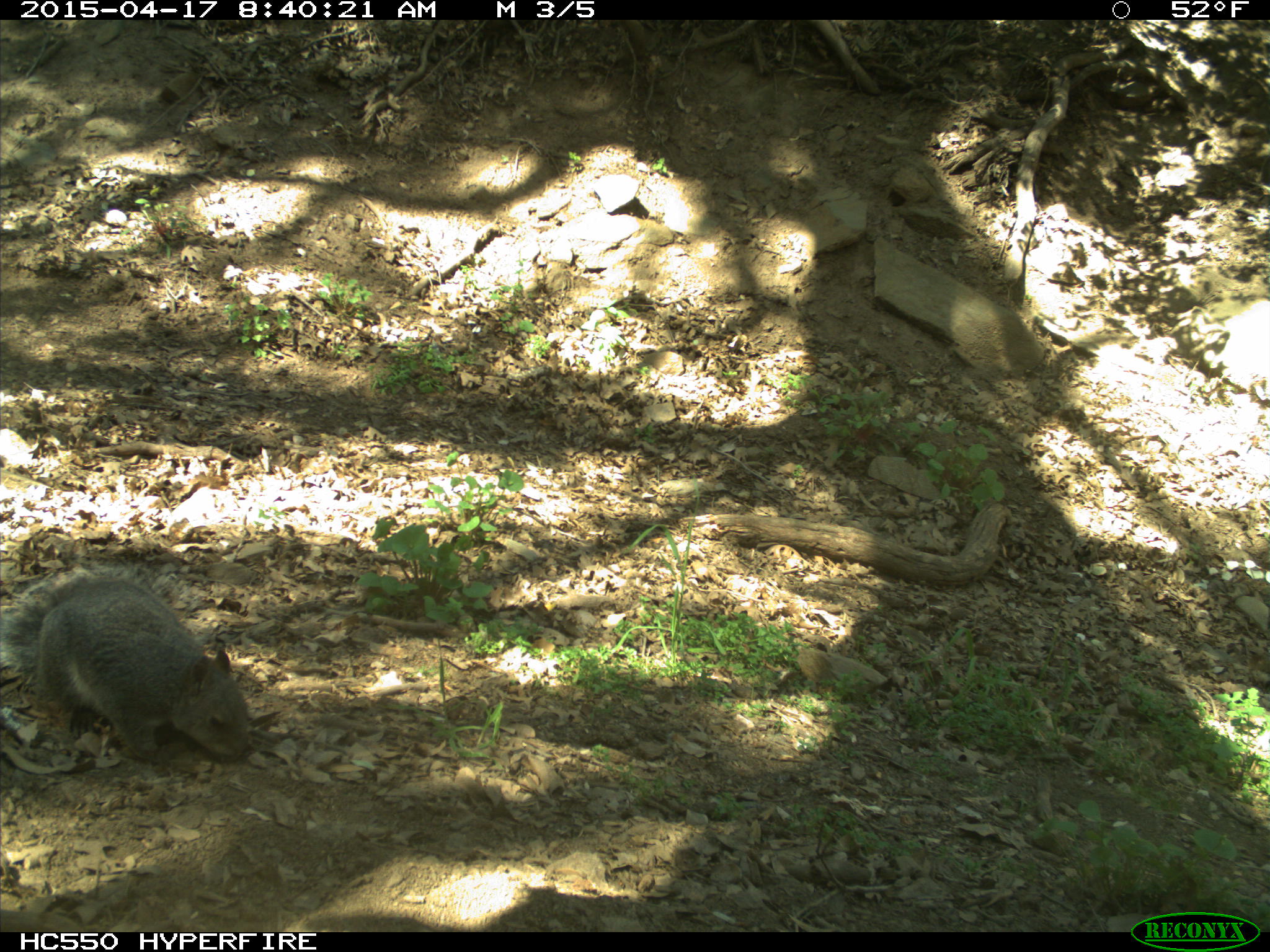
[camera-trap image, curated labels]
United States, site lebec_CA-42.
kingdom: Animalia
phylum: Chordata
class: Mammalia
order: Rodentia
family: Sciuridae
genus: Sciurus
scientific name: Sciurus carolinensis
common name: eastern gray squirrel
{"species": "Sciurus carolinensis (eastern gray squirrel)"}